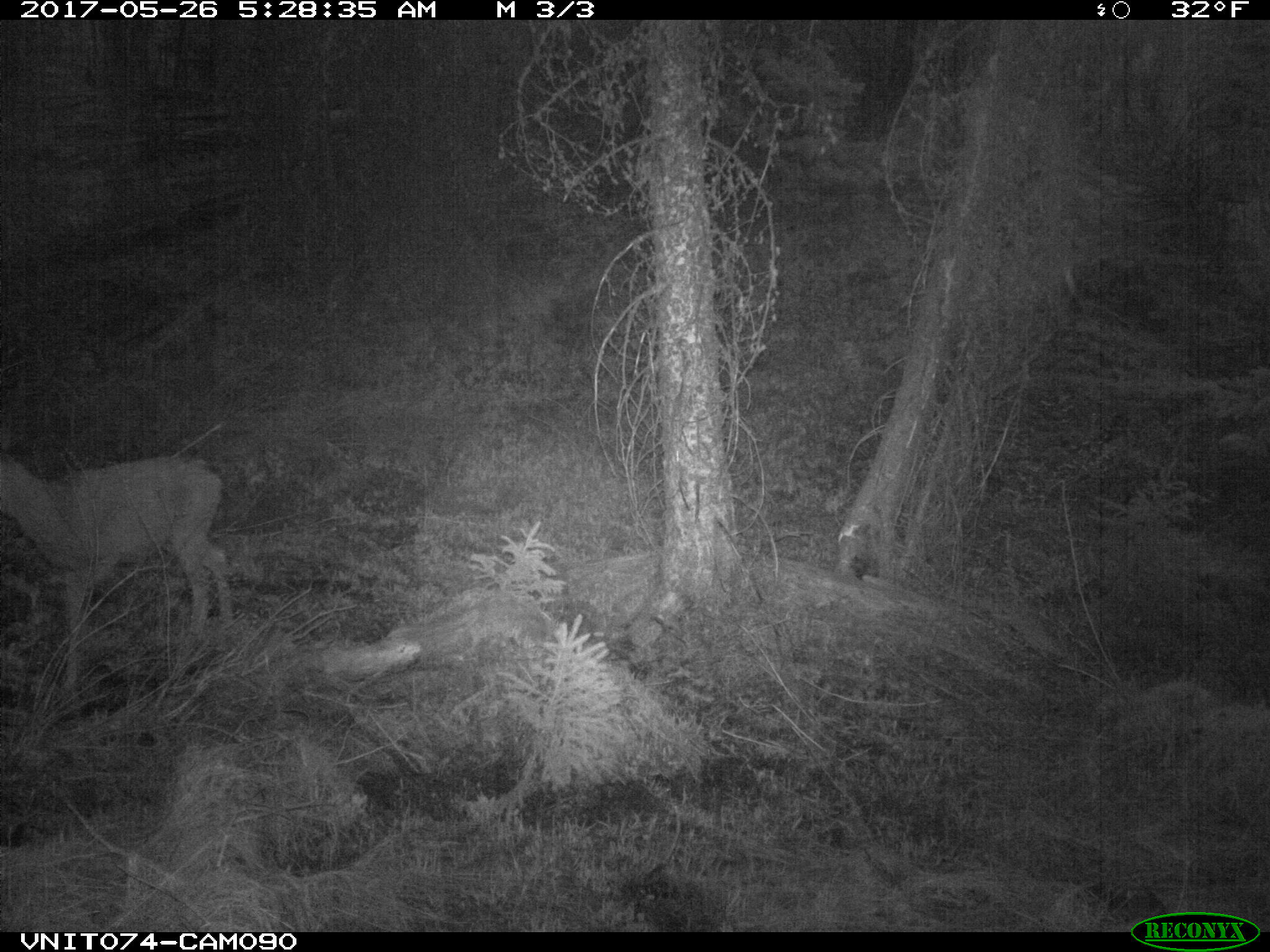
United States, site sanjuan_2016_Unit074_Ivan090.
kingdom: Animalia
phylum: Chordata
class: Mammalia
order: Artiodactyla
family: Cervidae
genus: Odocoileus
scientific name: Odocoileus hemionus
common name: mule deer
Odocoileus hemionus (mule deer).